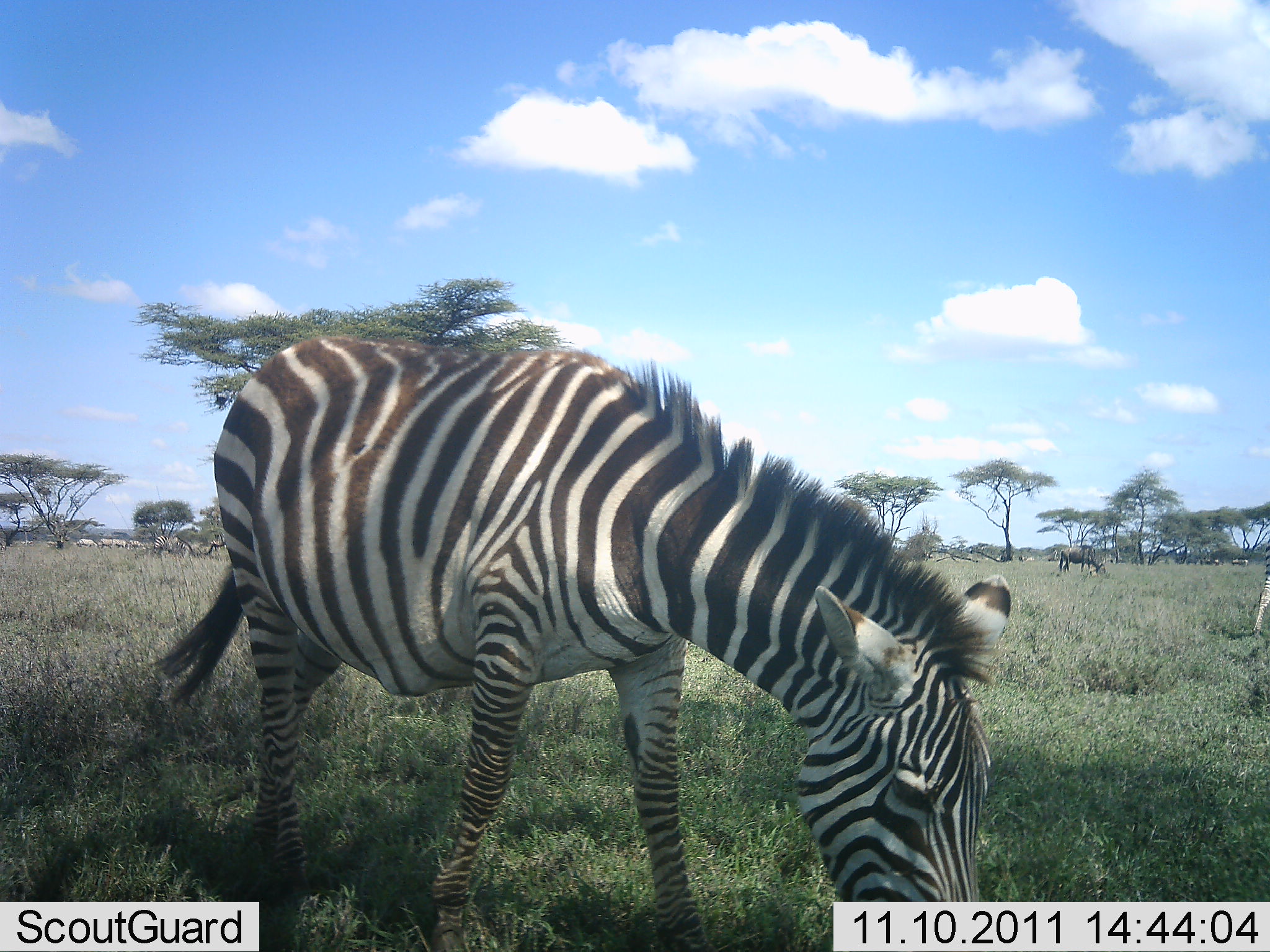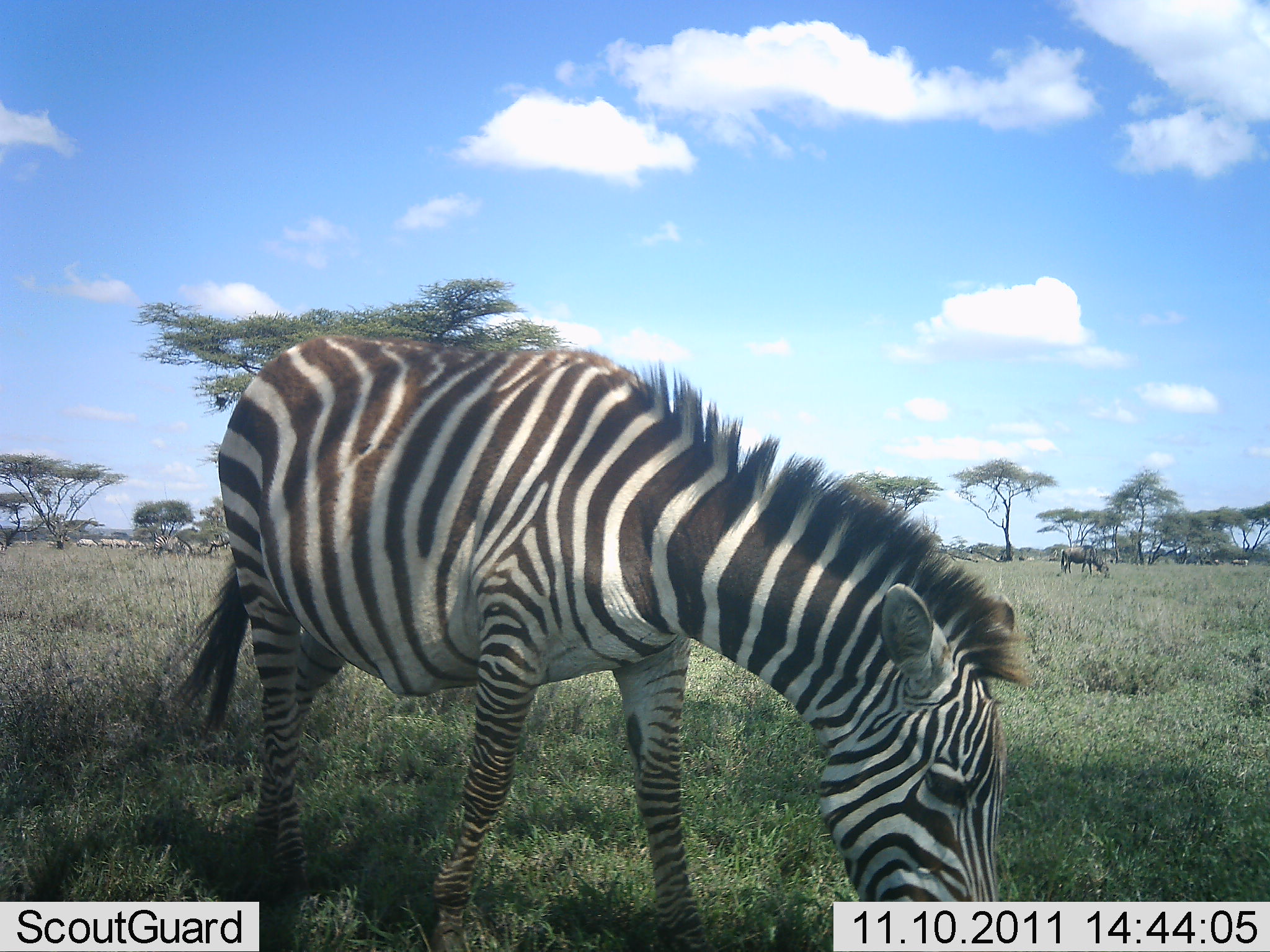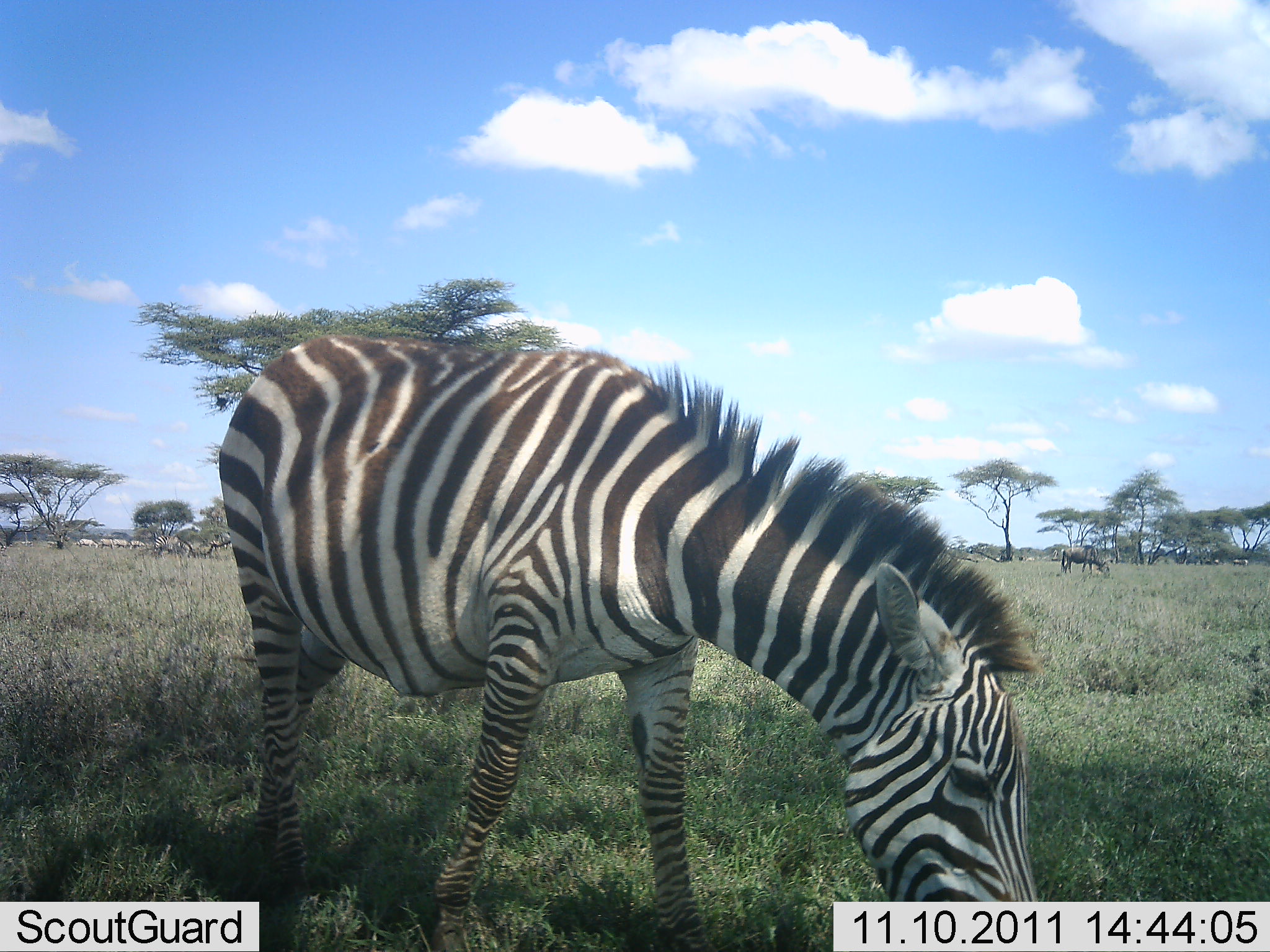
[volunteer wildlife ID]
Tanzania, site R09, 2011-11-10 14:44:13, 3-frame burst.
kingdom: Animalia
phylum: Chordata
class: Mammalia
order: Artiodactyla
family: Bovidae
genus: Connochaetes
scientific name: Connochaetes taurinus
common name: blue wildebeest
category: wildebeest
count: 4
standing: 18%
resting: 0%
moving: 18%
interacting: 0%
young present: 0%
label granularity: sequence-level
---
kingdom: Animalia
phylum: Chordata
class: Mammalia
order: Perissodactyla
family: Equidae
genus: Equus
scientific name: Equus quagga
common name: plains zebra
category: zebra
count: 2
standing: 29%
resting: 0%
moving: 17%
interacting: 0%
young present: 0%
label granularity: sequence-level